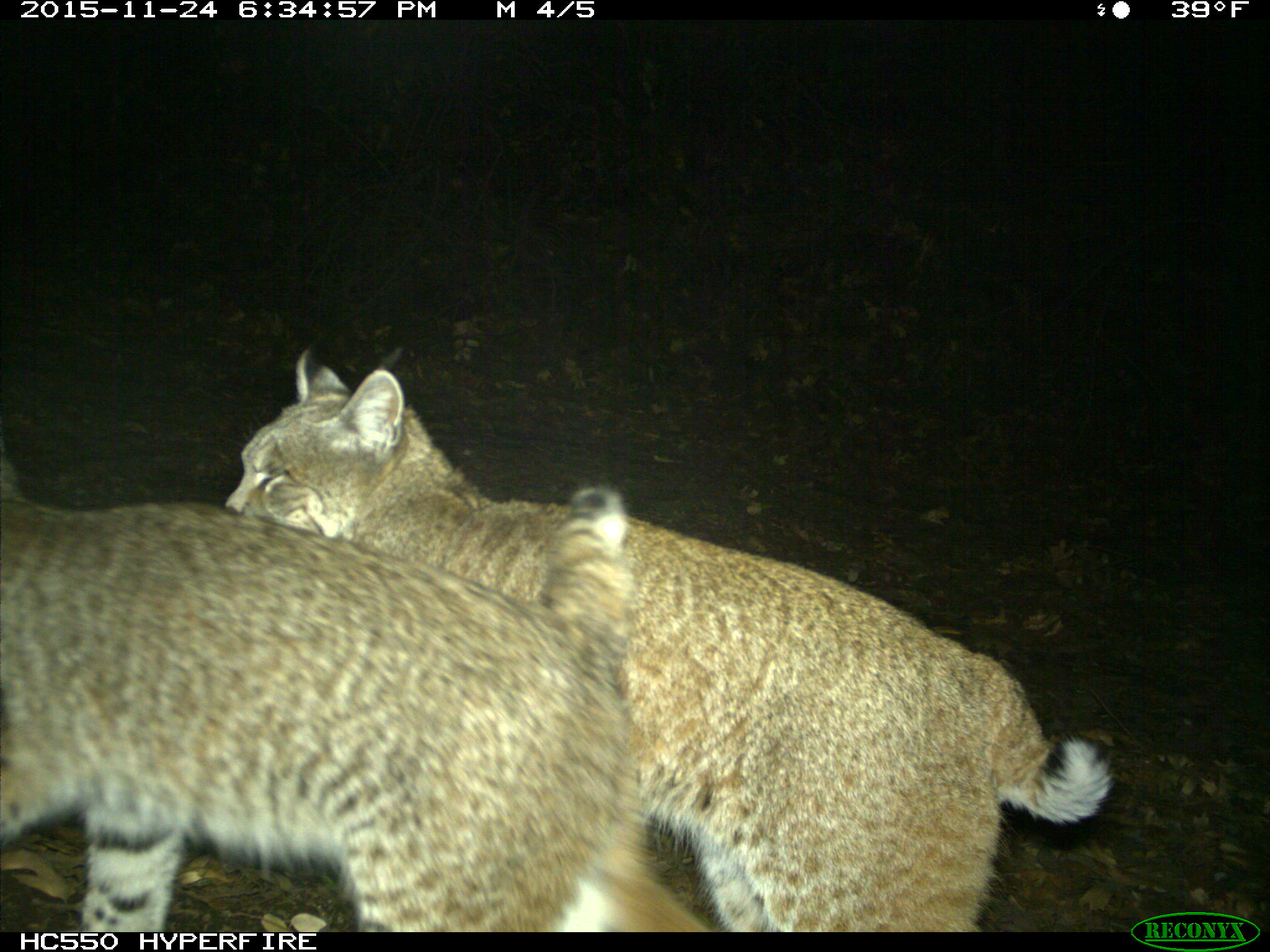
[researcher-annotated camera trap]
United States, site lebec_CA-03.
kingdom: Animalia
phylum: Chordata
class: Mammalia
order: Carnivora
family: Felidae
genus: Lynx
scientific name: Lynx rufus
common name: bobcat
Lynx rufus (bobcat).